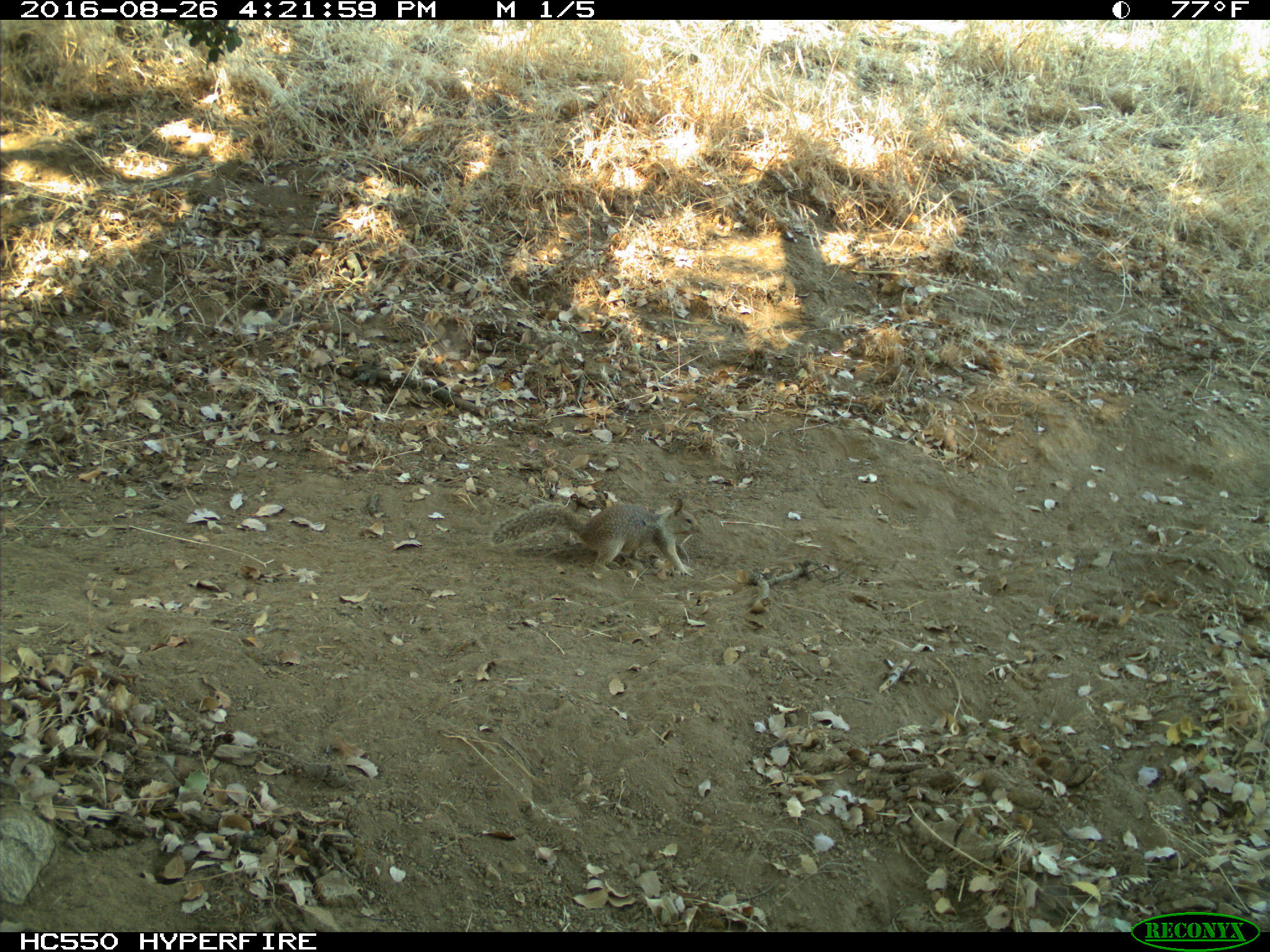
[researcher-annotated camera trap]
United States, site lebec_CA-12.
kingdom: Animalia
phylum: Chordata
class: Mammalia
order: Rodentia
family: Sciuridae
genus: Otospermophilus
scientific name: Otospermophilus beecheyi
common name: california ground squirrel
Otospermophilus beecheyi (california ground squirrel).